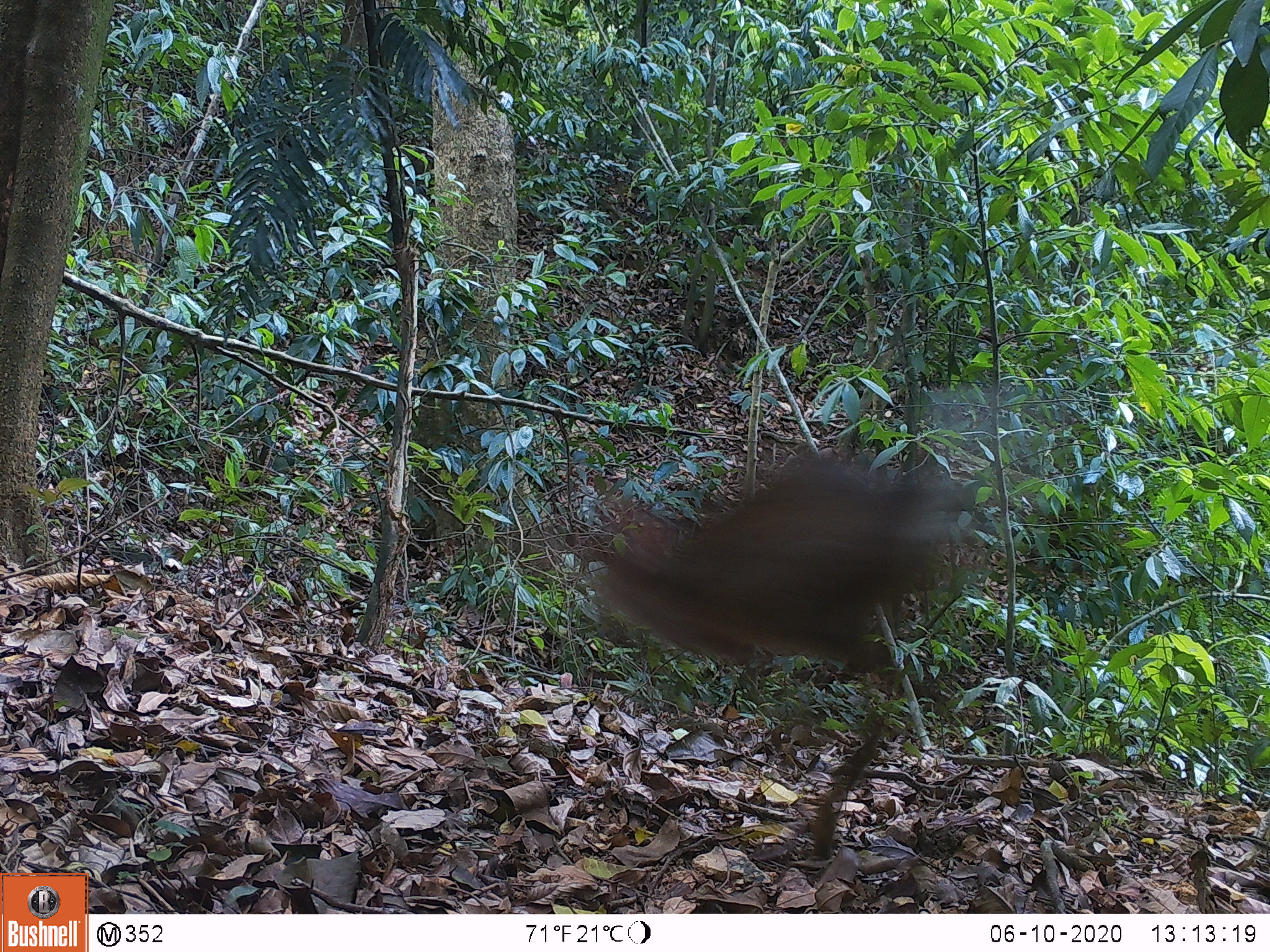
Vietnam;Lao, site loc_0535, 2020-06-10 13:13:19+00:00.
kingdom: Animalia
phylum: Chordata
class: Mammalia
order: Artiodactyla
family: Cervidae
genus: Muntiacus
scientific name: Muntiacus vuquangensis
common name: large-antlered muntjac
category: large antlered muntjac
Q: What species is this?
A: Large antlered muntjac (large-antlered muntjac) (Muntiacus vuquangensis).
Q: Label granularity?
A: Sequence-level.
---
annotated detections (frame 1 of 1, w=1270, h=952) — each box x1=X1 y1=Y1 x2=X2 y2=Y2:
large antlered muntjac: x1=580 y1=450 x2=984 y2=859